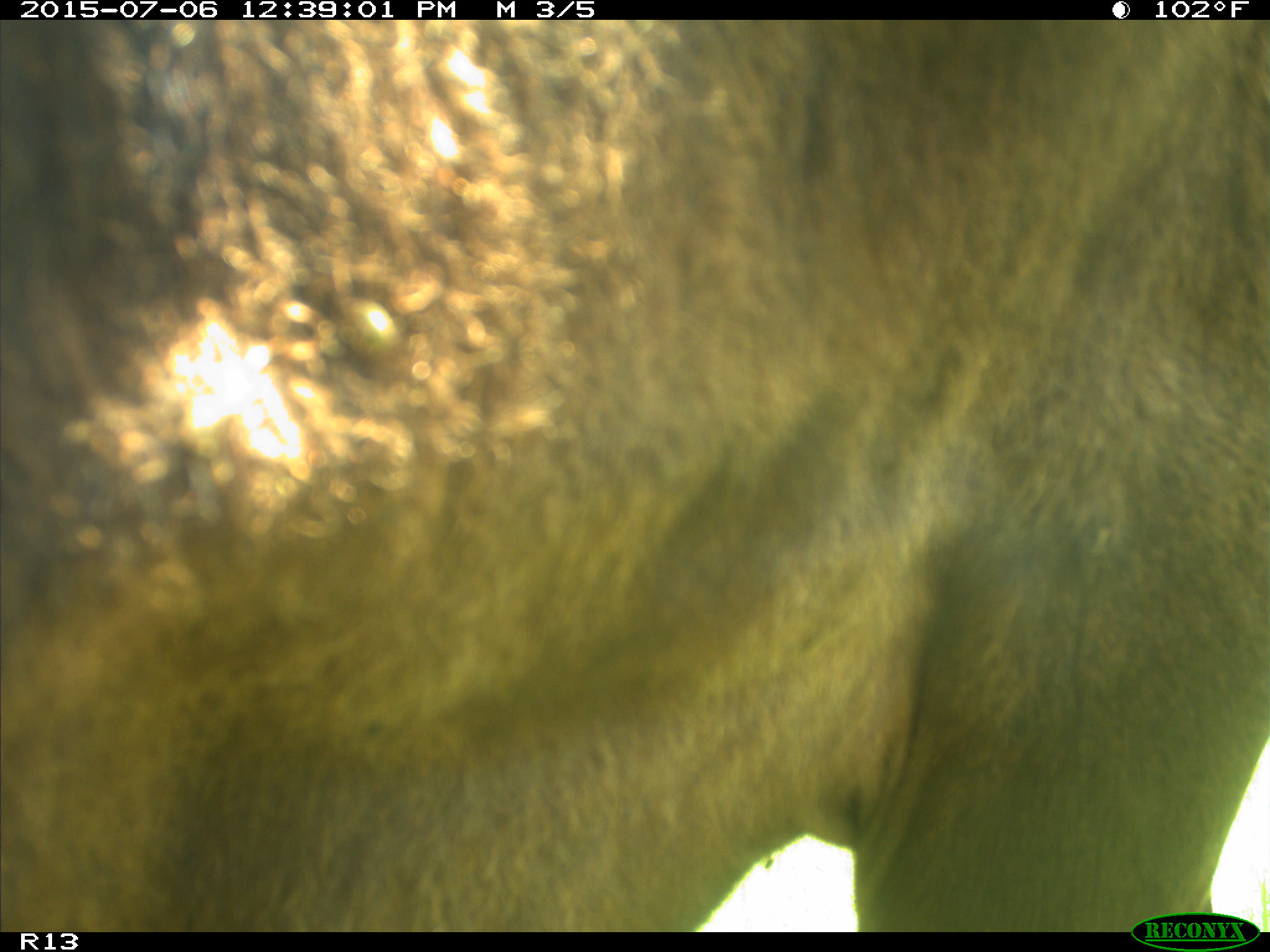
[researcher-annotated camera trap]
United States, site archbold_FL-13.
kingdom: Animalia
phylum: Chordata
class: Mammalia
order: Artiodactyla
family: Bovidae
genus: Bos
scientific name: Bos taurus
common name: domestic cow